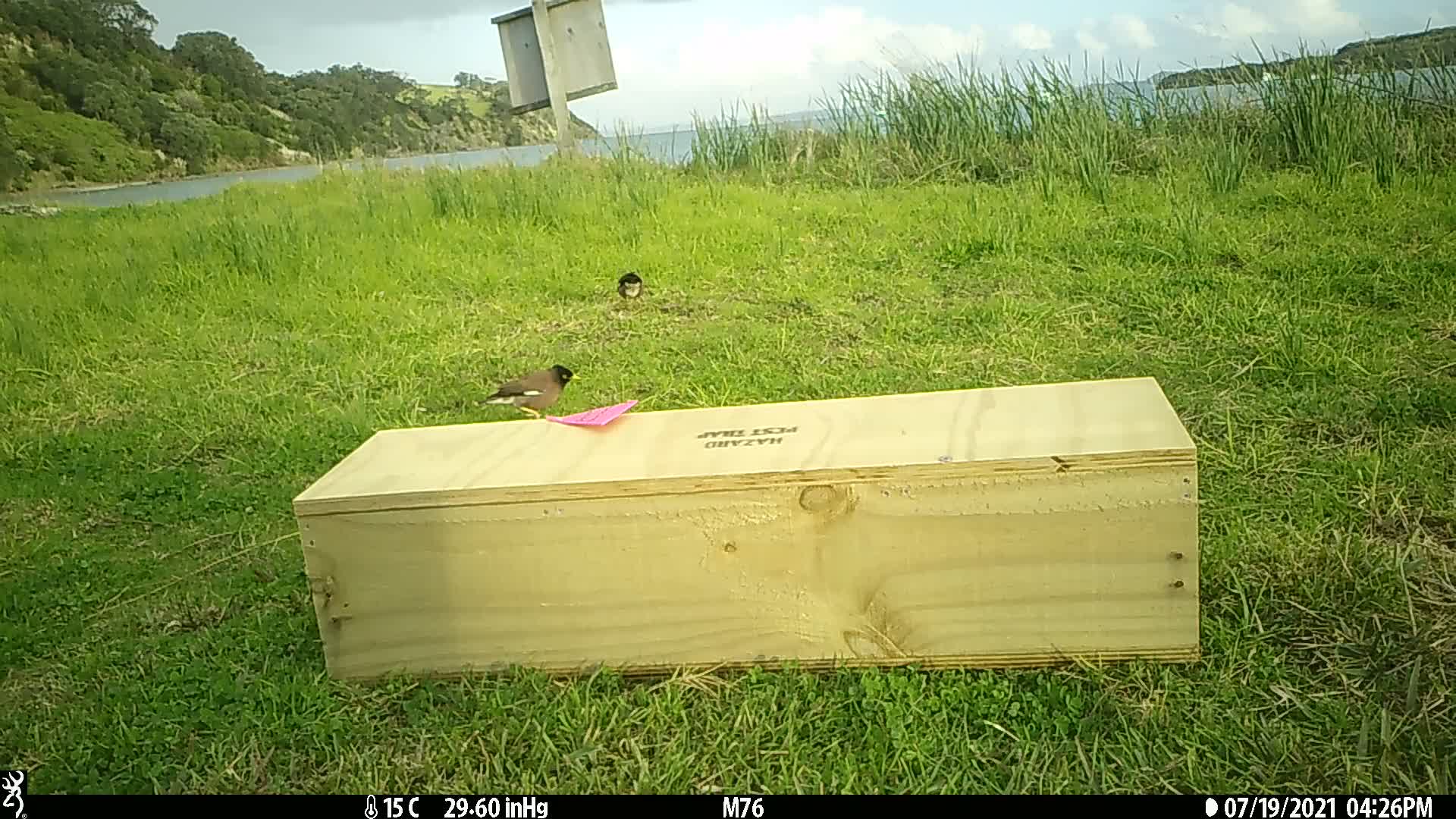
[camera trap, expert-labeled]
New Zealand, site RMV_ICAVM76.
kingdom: Animalia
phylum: Chordata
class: Aves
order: Passeriformes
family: Sturnidae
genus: Acridotheres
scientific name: Acridotheres tristis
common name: common myna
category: myna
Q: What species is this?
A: Myna (common myna) (Acridotheres tristis).